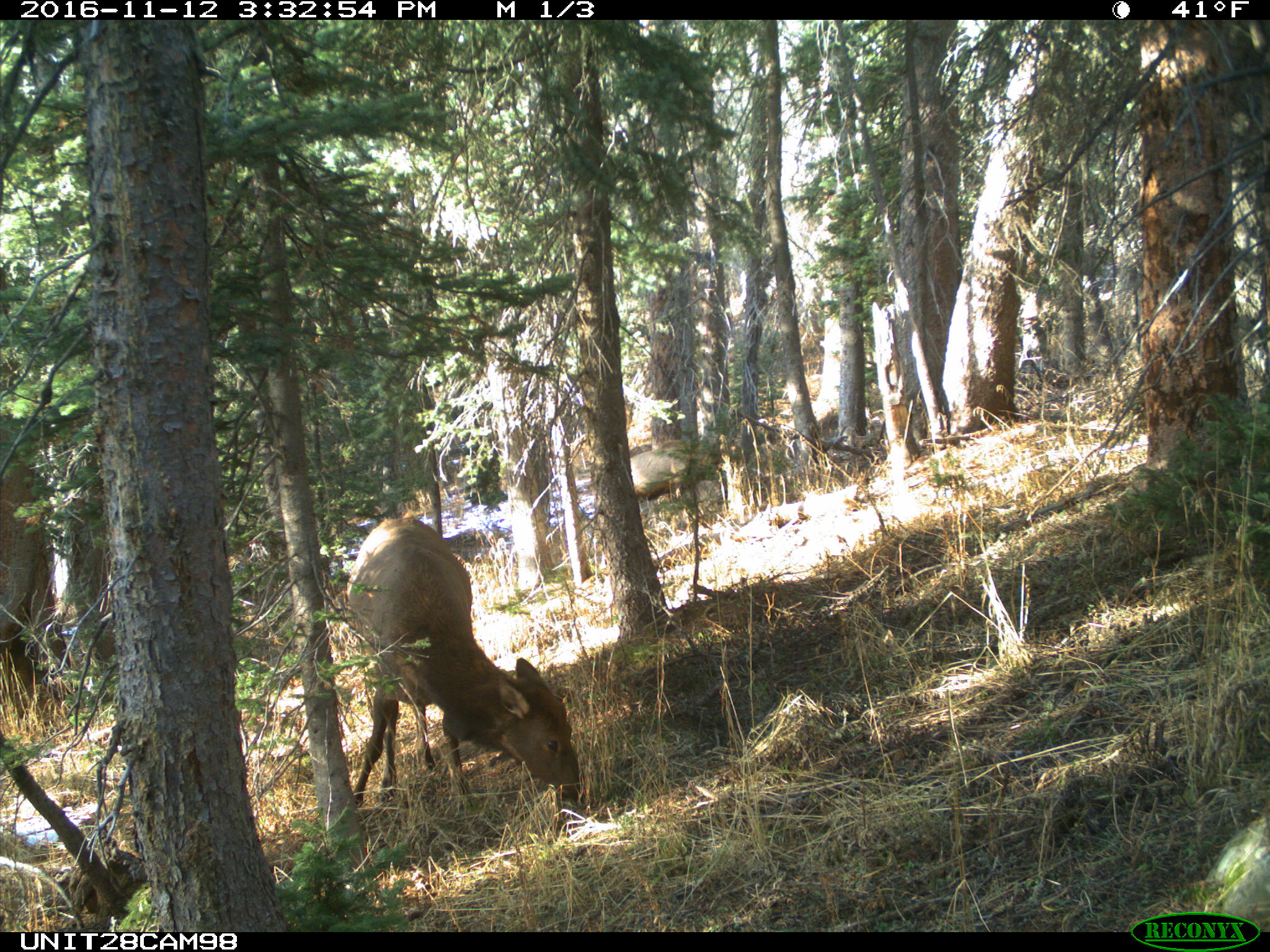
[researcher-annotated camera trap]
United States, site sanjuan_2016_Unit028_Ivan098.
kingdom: Animalia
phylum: Chordata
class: Mammalia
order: Artiodactyla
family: Cervidae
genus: Cervus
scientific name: Cervus elaphus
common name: red deer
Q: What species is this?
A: Cervus elaphus (red deer).